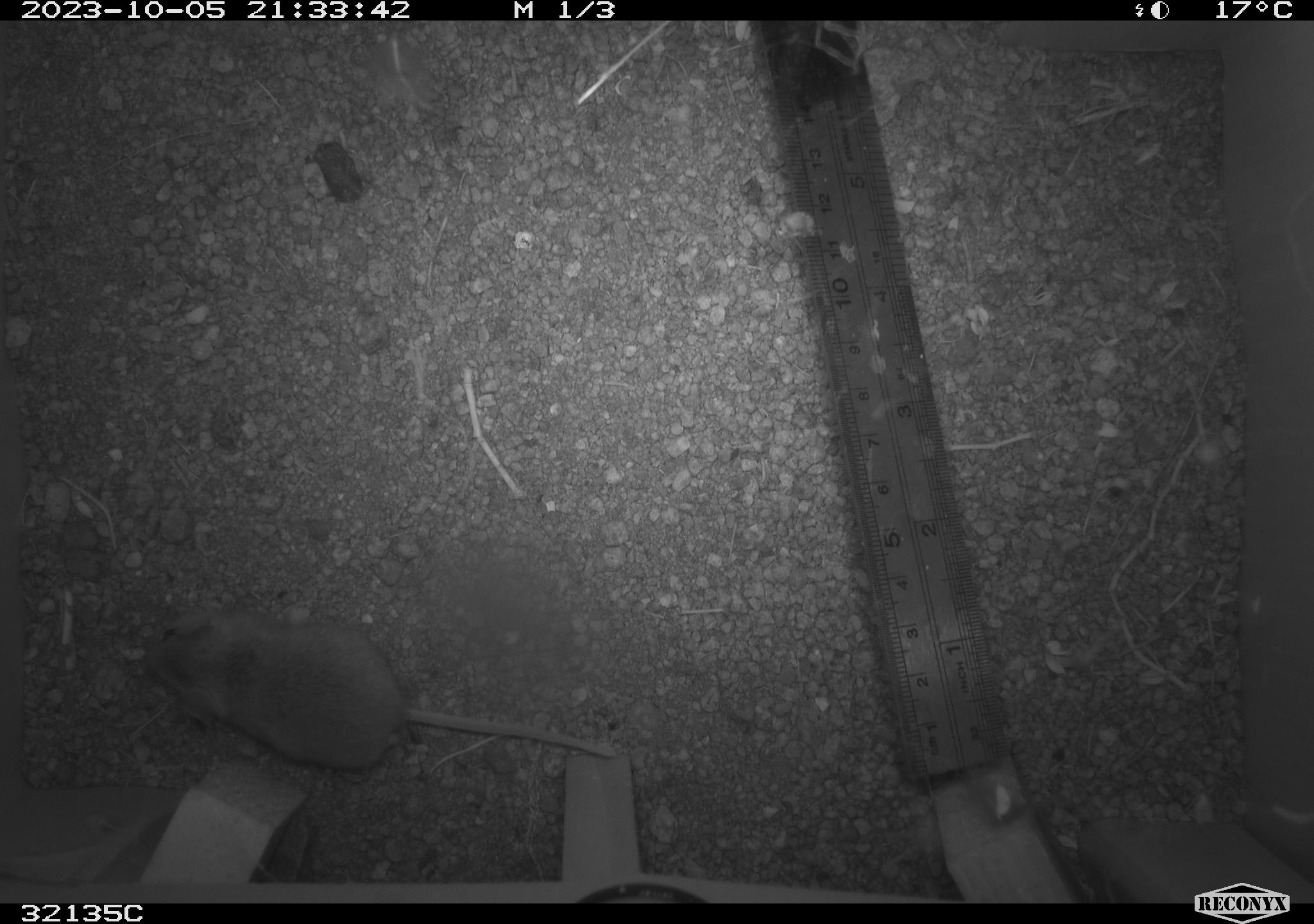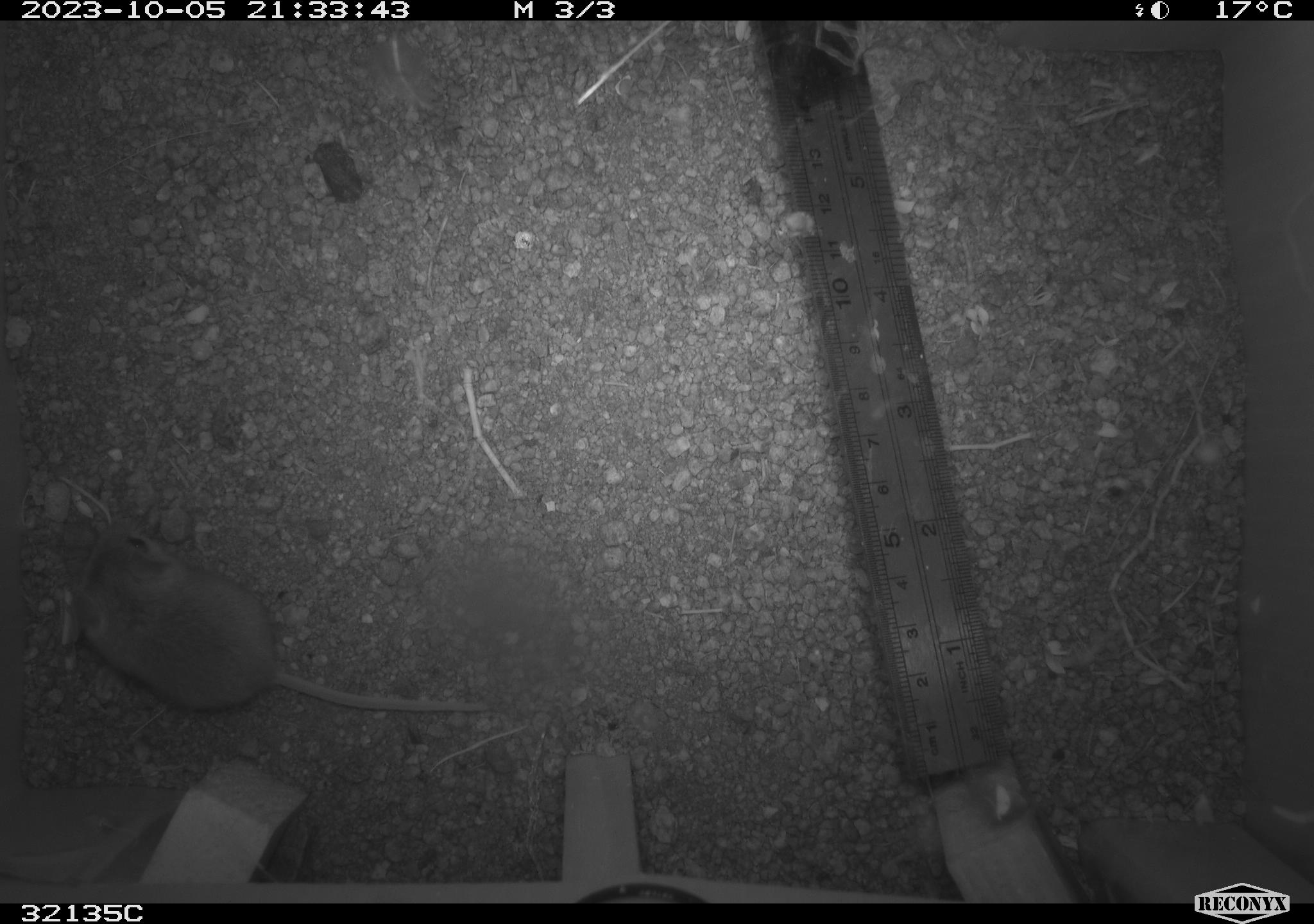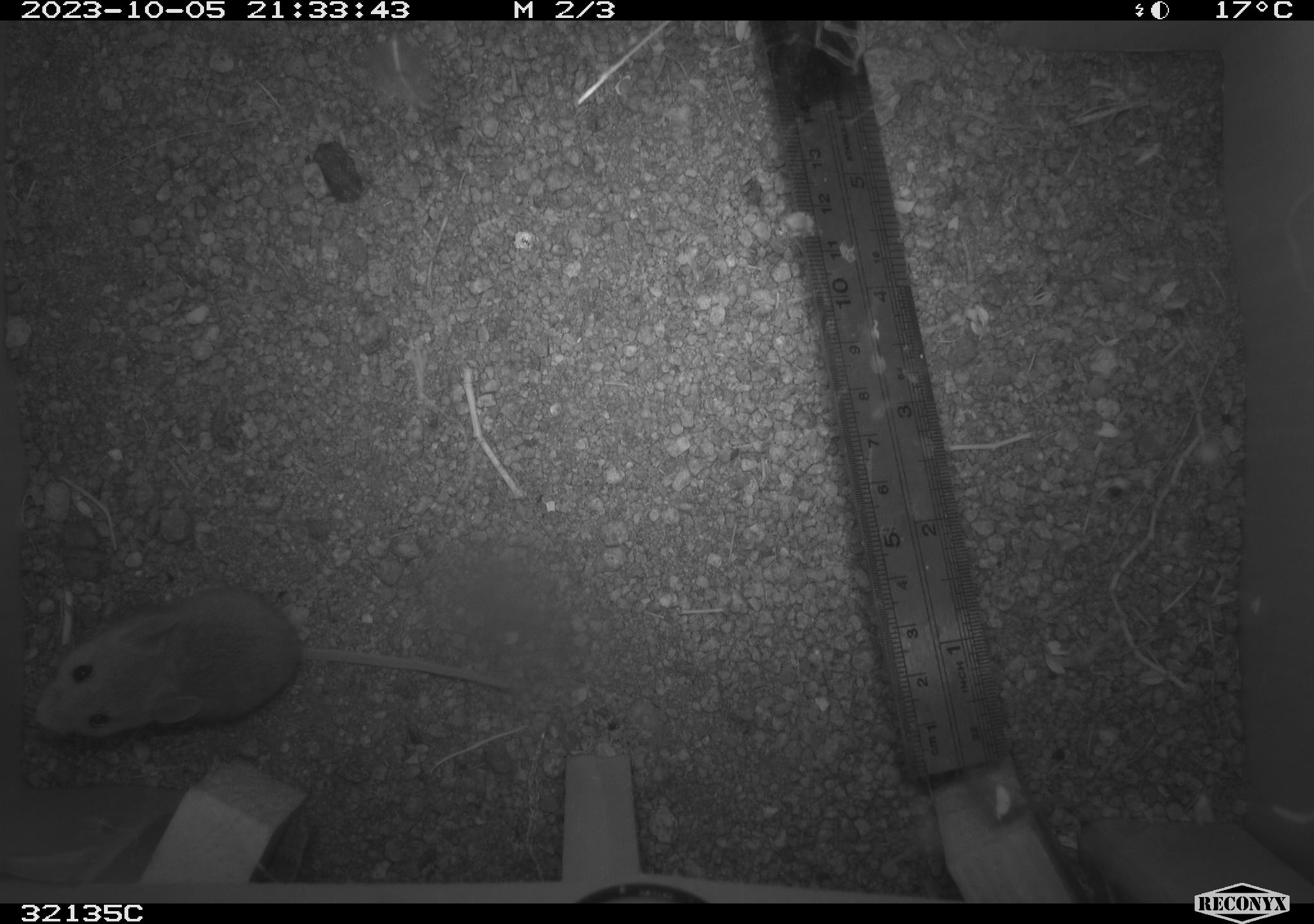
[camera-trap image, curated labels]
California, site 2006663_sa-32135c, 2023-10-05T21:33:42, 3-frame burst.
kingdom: Animalia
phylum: Chordata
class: Mammalia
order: Rodentia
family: Cricetidae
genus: Peromyscus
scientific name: Peromyscus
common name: deer mice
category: peromyscus species